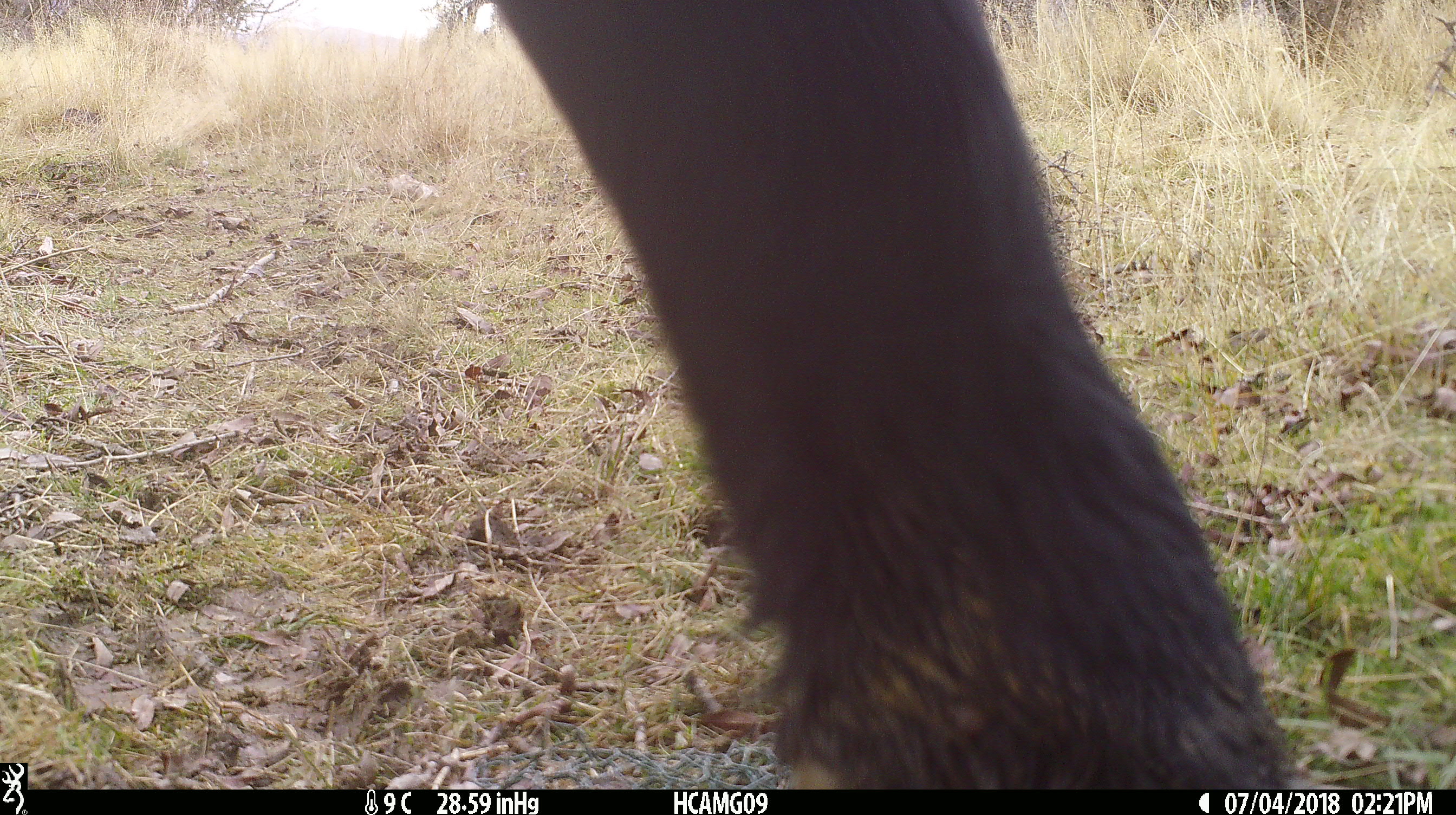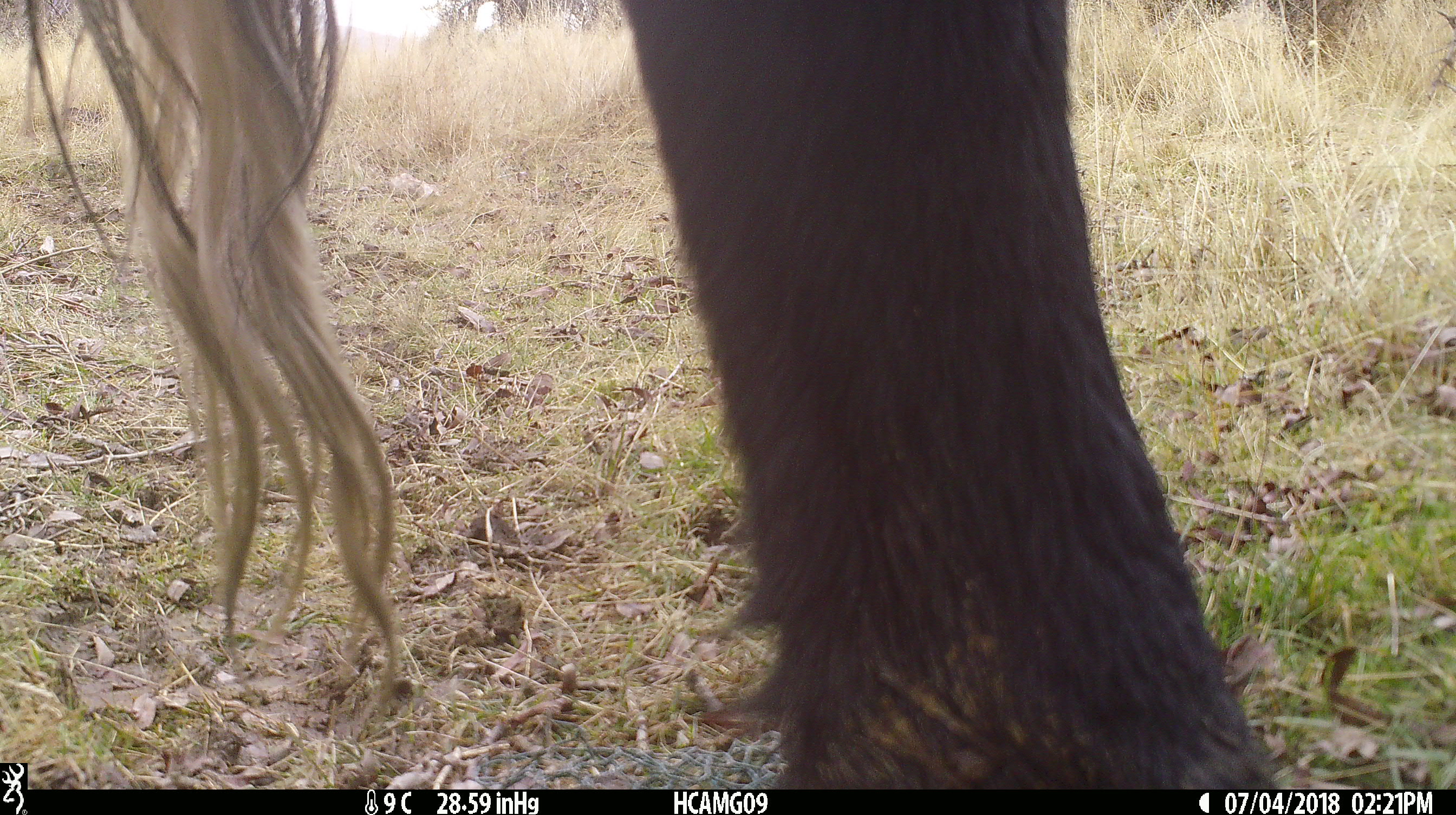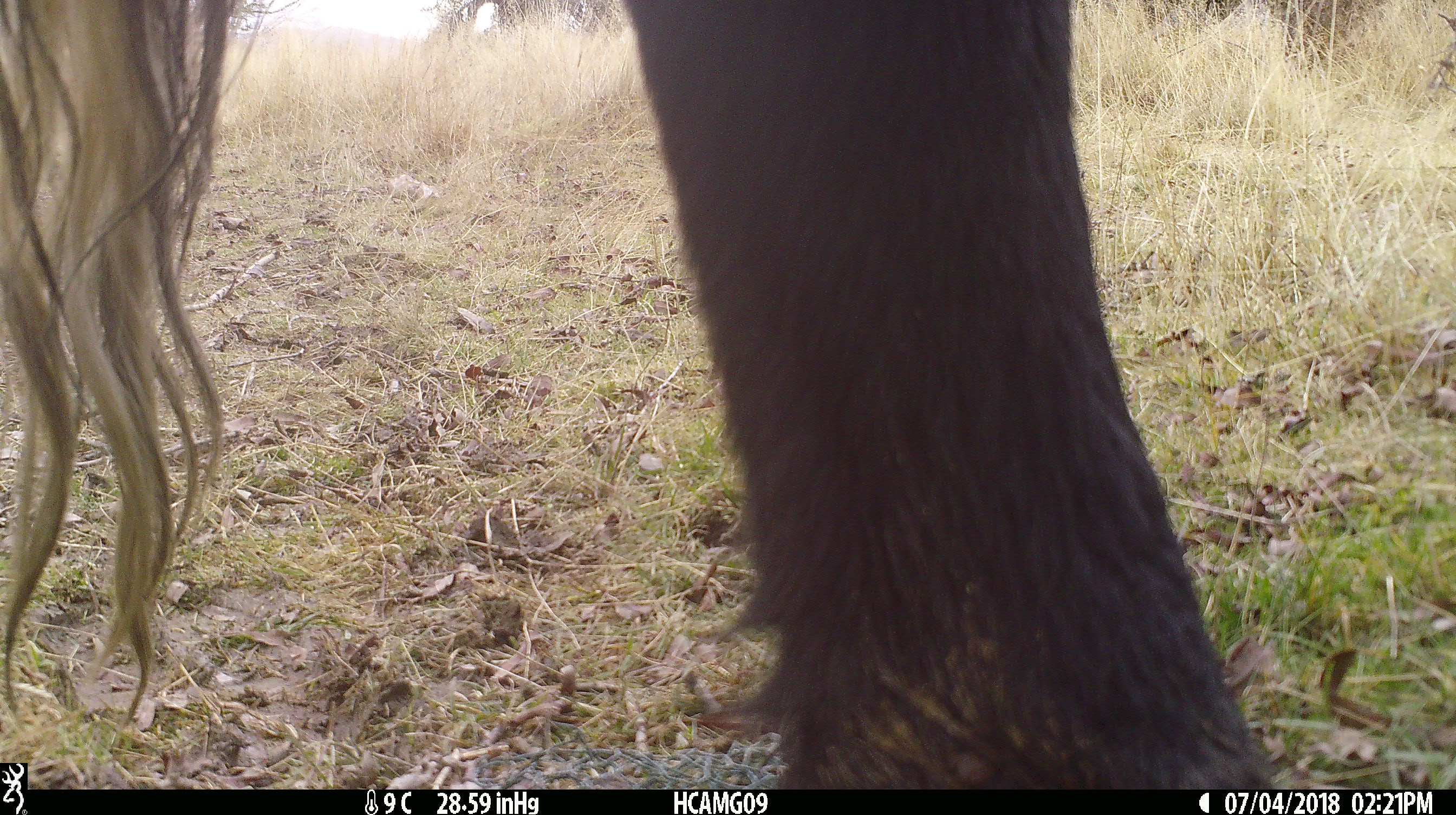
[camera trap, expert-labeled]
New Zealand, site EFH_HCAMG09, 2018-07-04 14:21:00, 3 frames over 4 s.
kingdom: Animalia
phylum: Chordata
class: Mammalia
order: Artiodactyla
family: Bovidae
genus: Bos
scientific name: Bos taurus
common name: domestic cow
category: cow